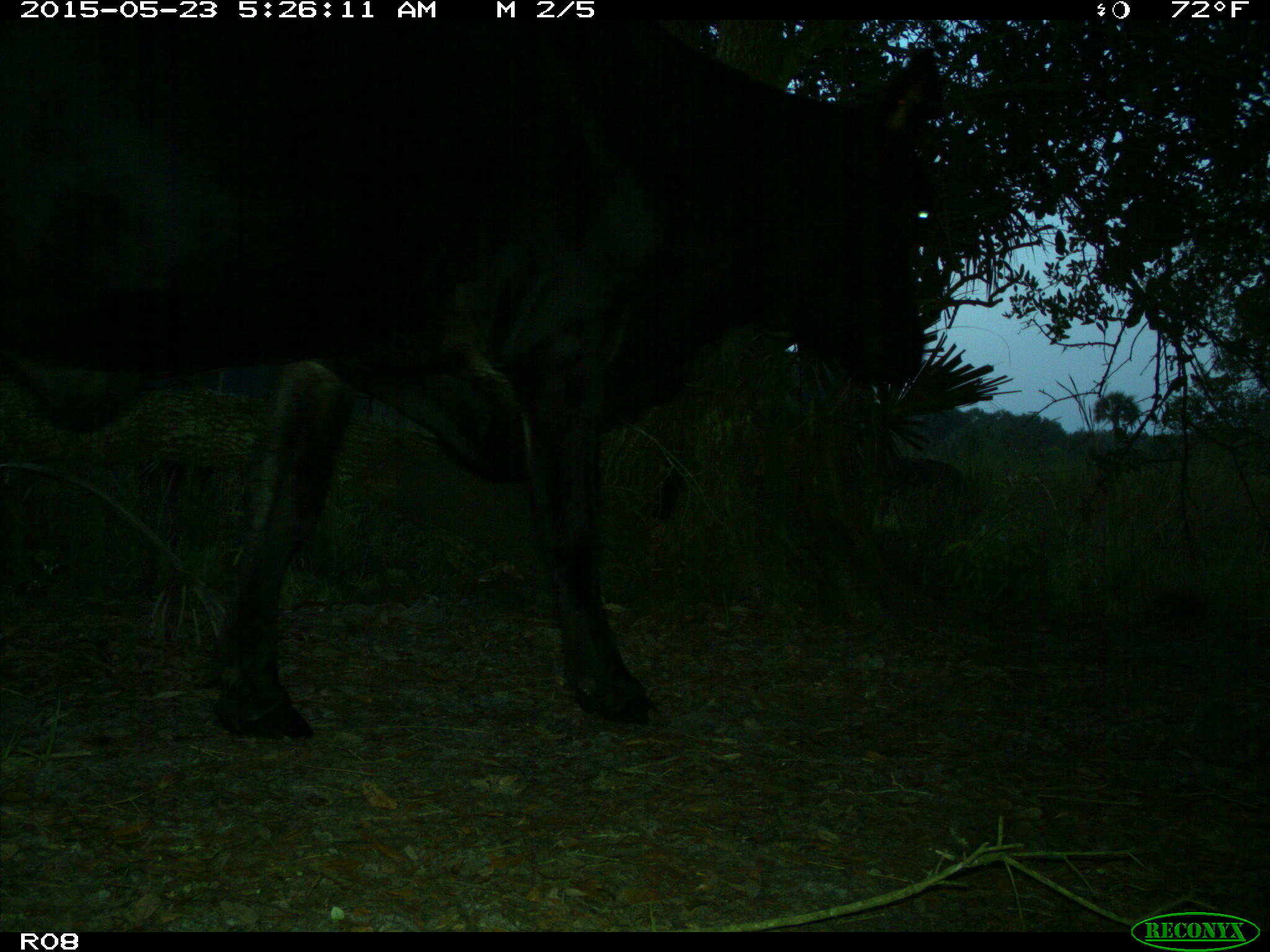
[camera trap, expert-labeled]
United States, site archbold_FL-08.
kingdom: Animalia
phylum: Chordata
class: Mammalia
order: Artiodactyla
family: Bovidae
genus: Bos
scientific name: Bos taurus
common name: domestic cow